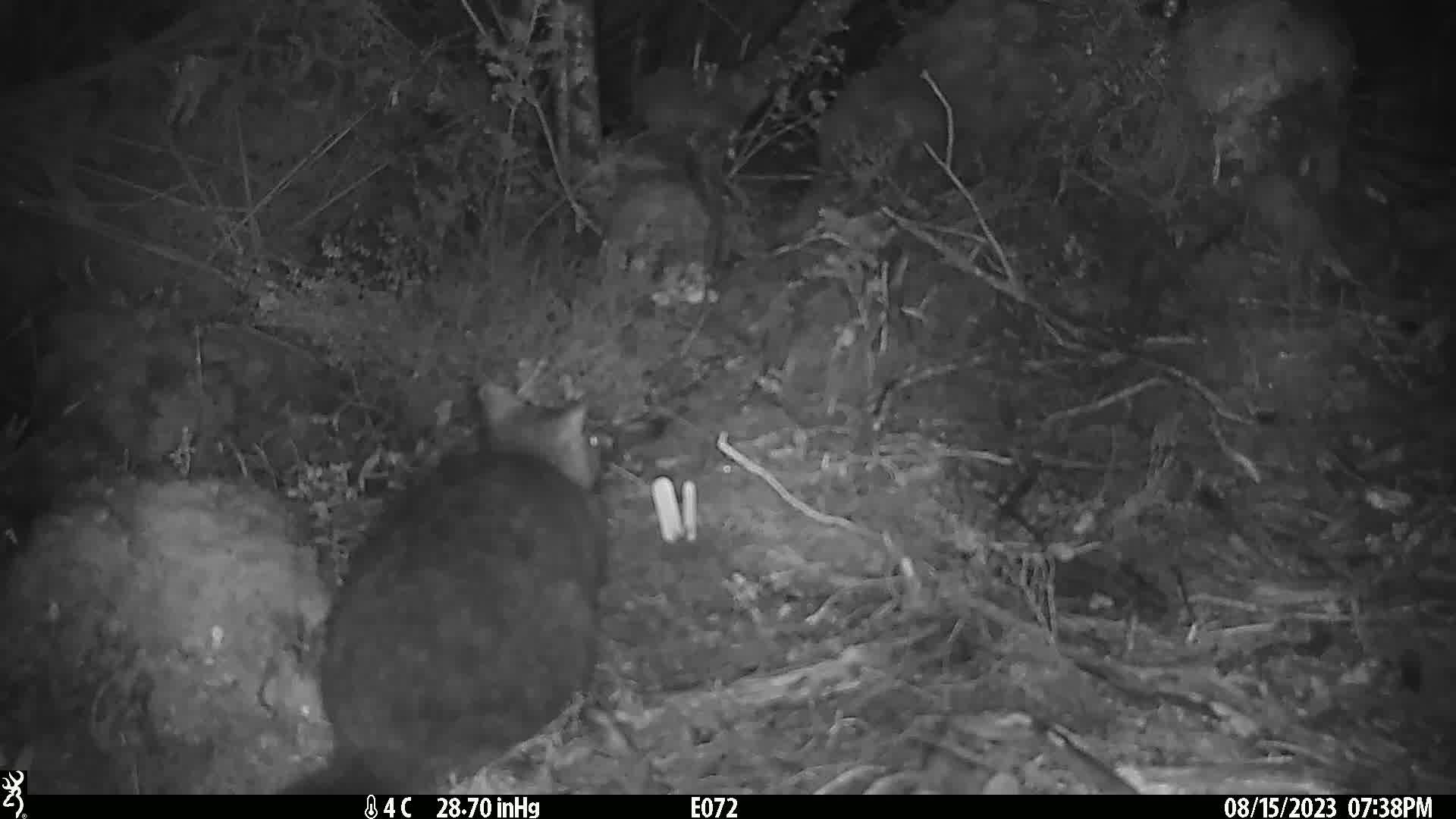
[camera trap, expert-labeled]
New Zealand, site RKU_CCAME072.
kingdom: Animalia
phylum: Chordata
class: Mammalia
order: Diprotodontia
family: Phalangeridae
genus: Trichosurus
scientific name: Trichosurus vulpecula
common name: common brushtail possum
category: possum